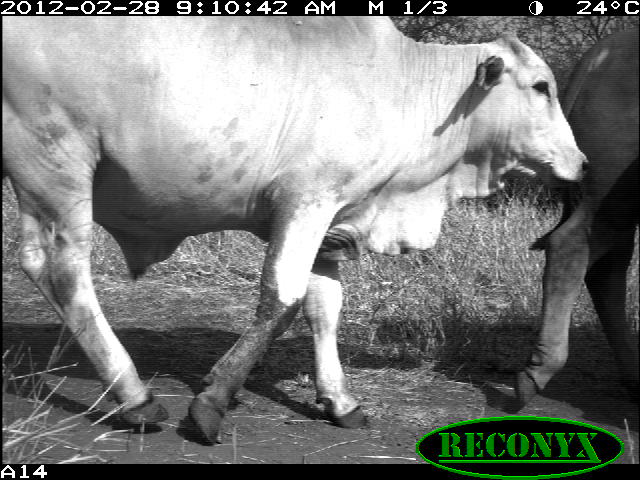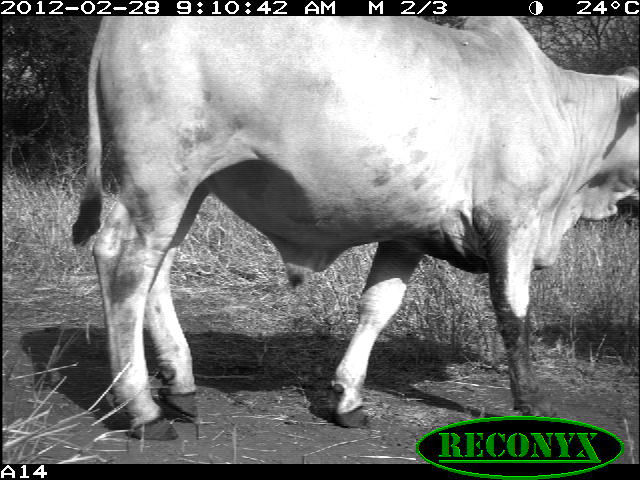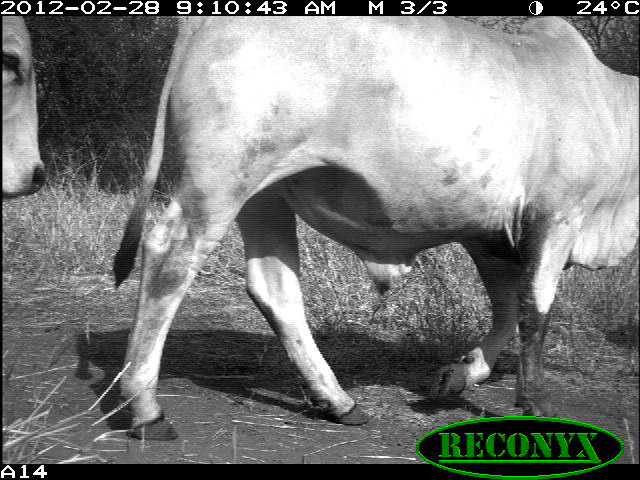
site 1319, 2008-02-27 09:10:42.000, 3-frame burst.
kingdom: Animalia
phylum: Chordata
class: Mammalia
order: Artiodactyla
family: Bovidae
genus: Bos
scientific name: Bos taurus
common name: domestic cattle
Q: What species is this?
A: Bos taurus (domestic cattle).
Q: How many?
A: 2.